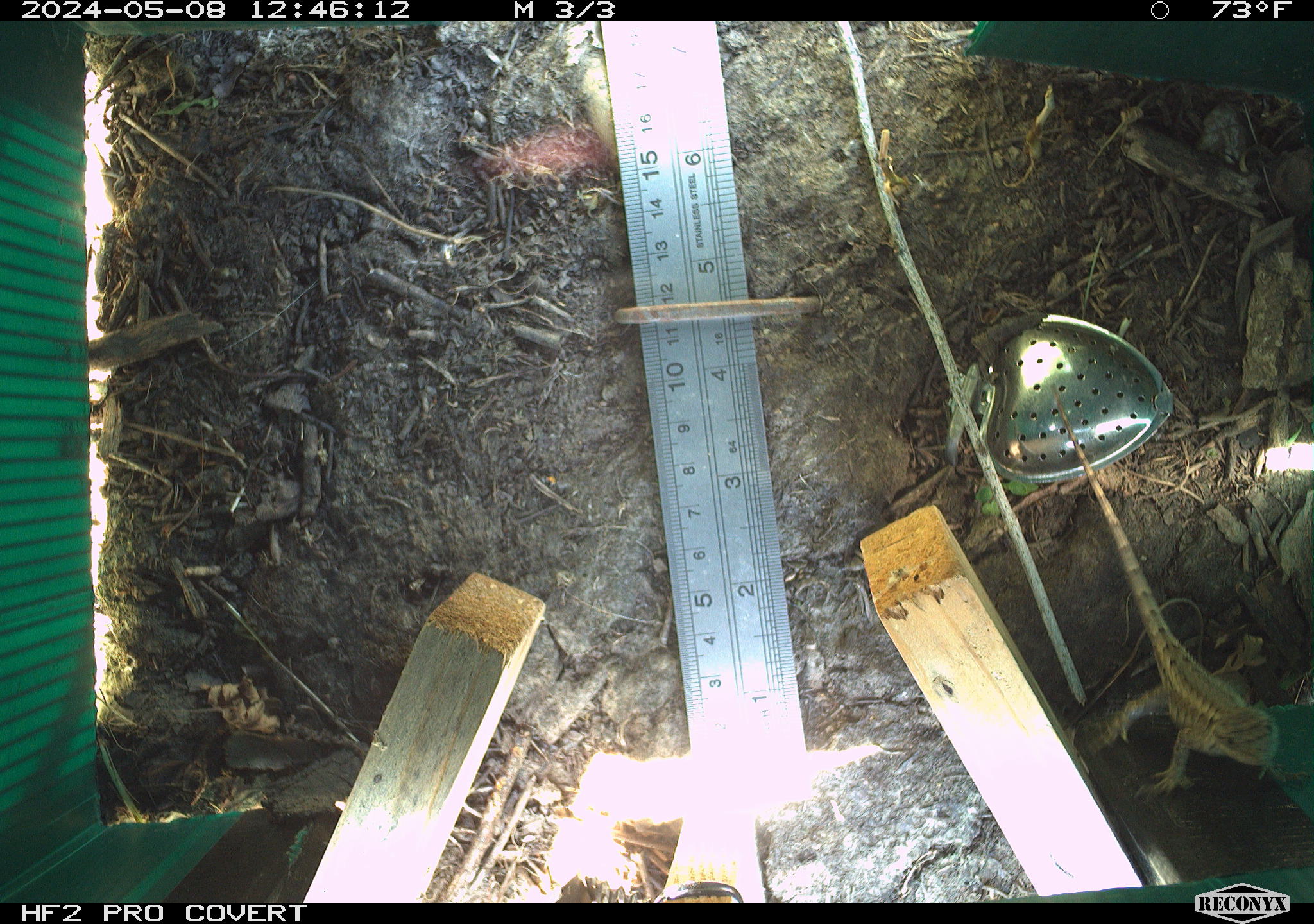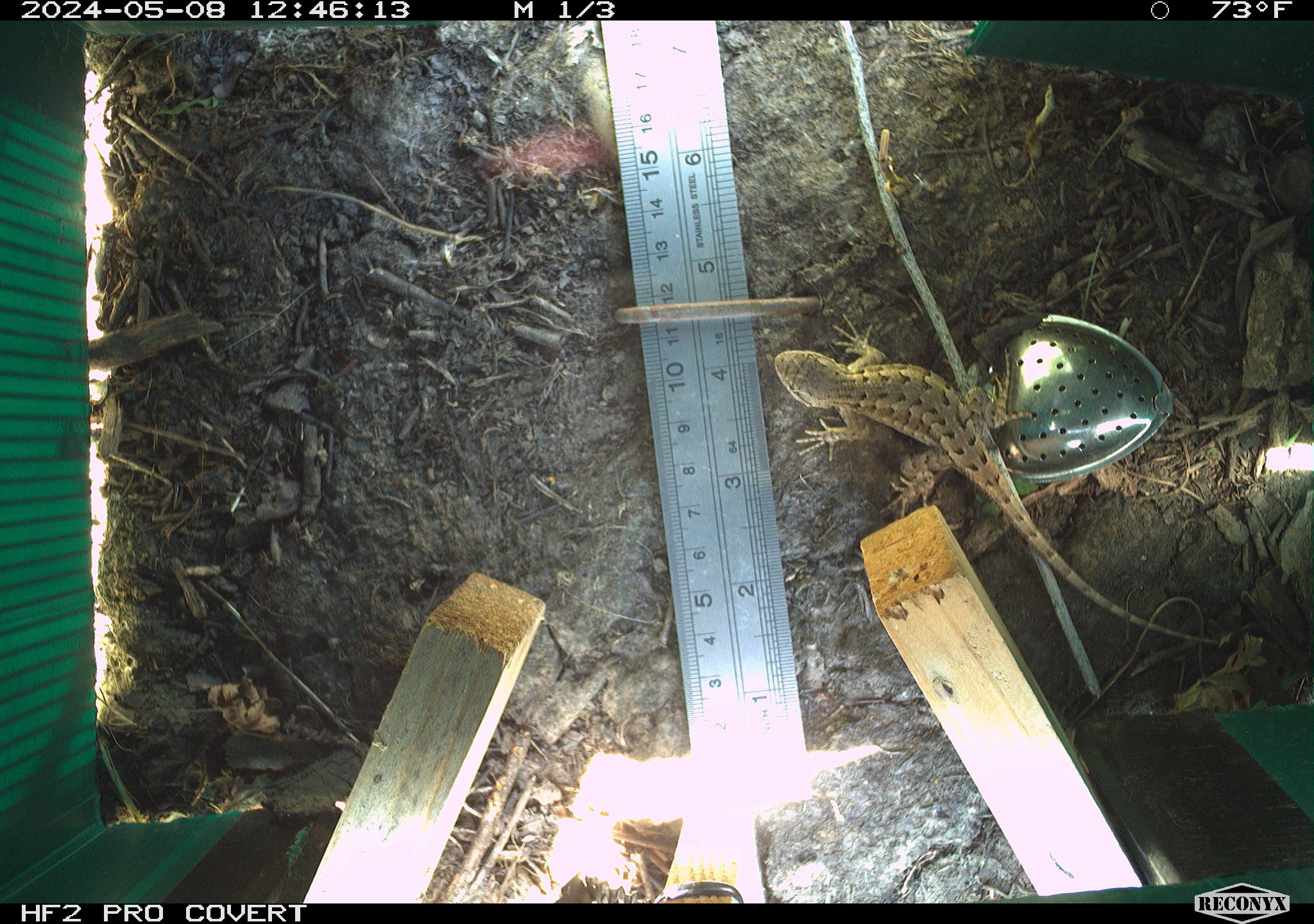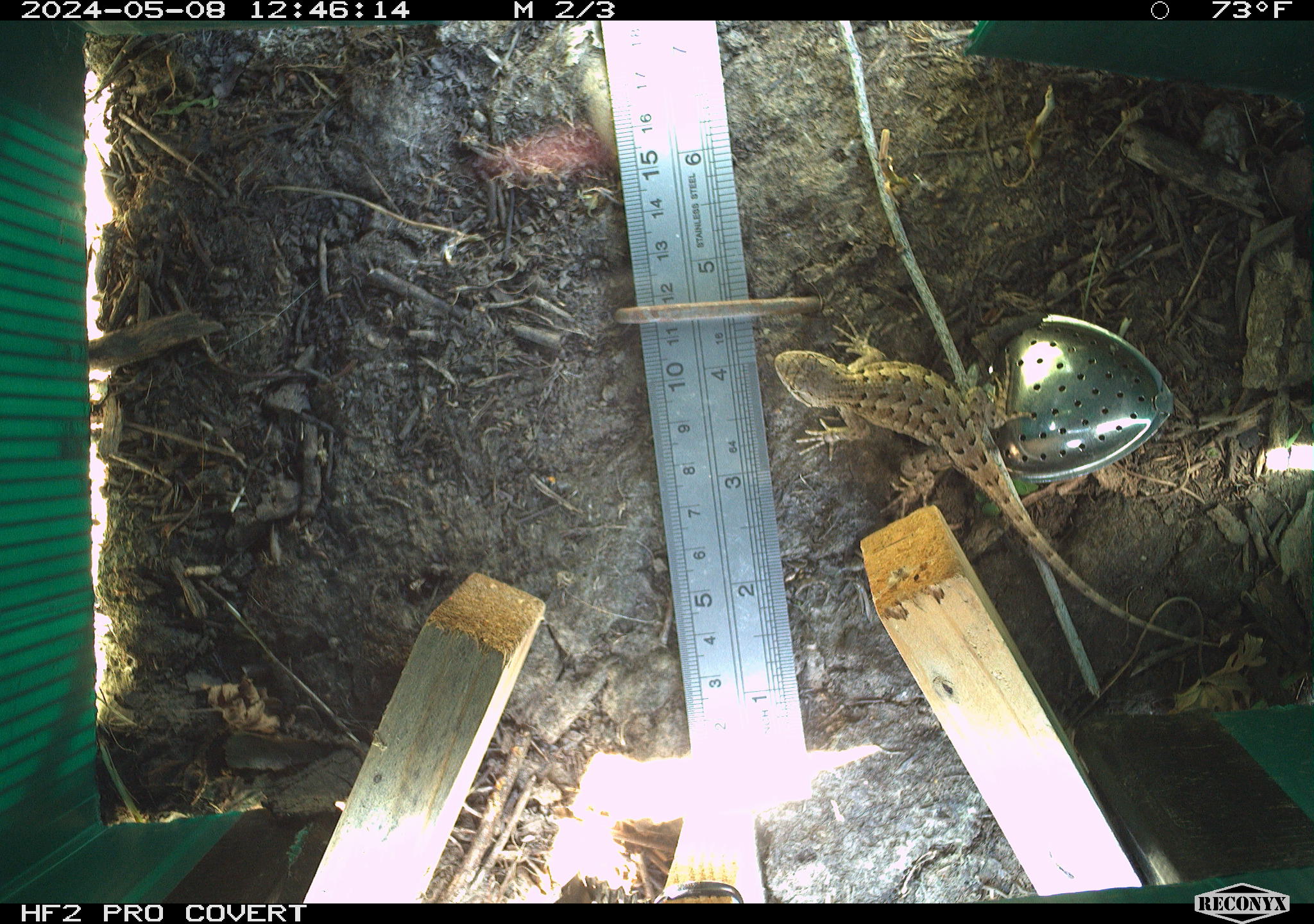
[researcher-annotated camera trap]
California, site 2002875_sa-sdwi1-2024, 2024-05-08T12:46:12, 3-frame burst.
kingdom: Animalia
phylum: Chordata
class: Reptilia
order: Squamata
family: Phrynosomatidae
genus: Sceloporus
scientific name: Sceloporus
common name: spiny lizards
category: sceloporus species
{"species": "sceloporus species (spiny lizards) (Sceloporus)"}